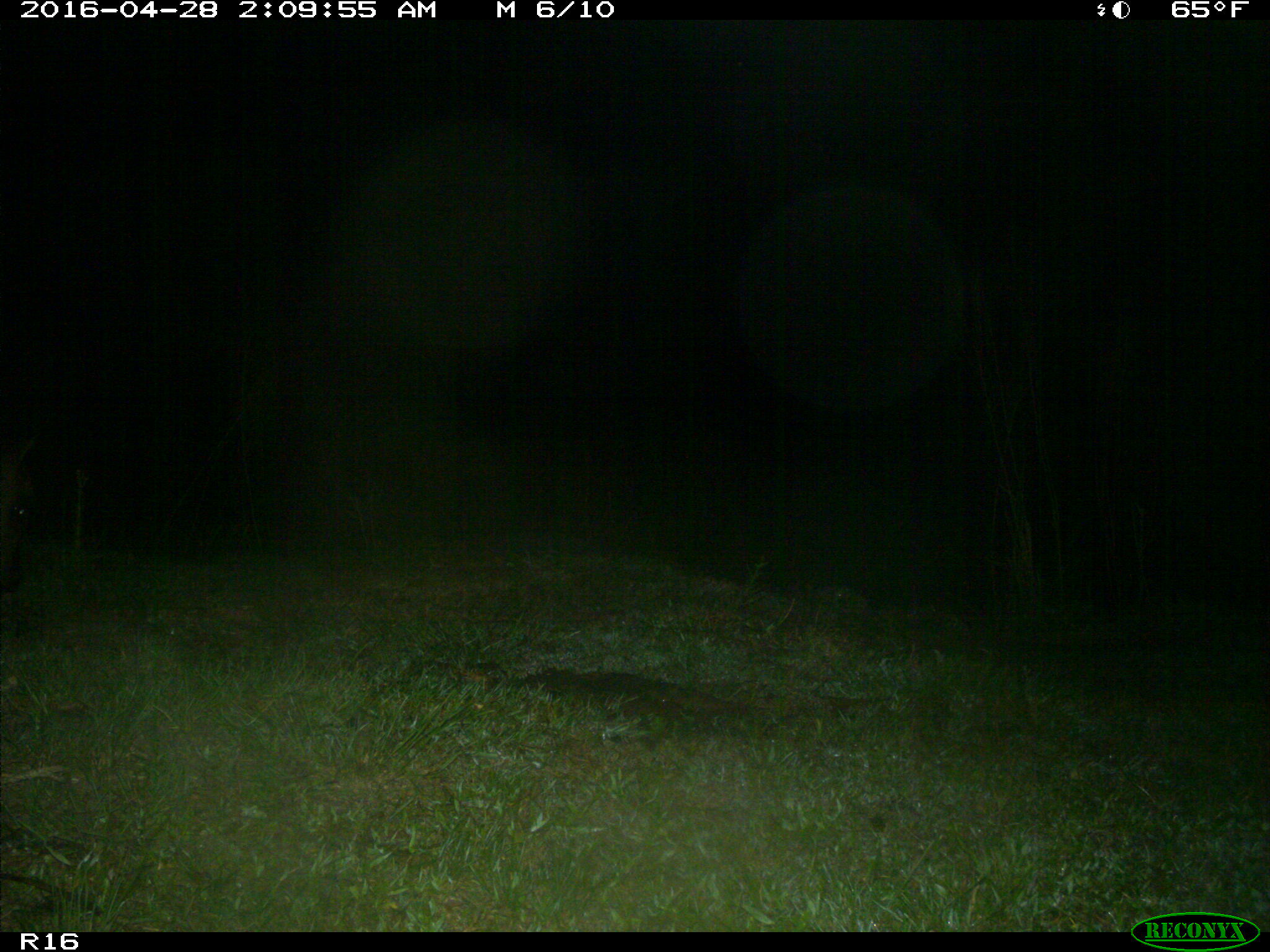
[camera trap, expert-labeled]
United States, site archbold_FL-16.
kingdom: Animalia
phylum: Chordata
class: Mammalia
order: Artiodactyla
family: Bovidae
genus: Bos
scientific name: Bos taurus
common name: domestic cow